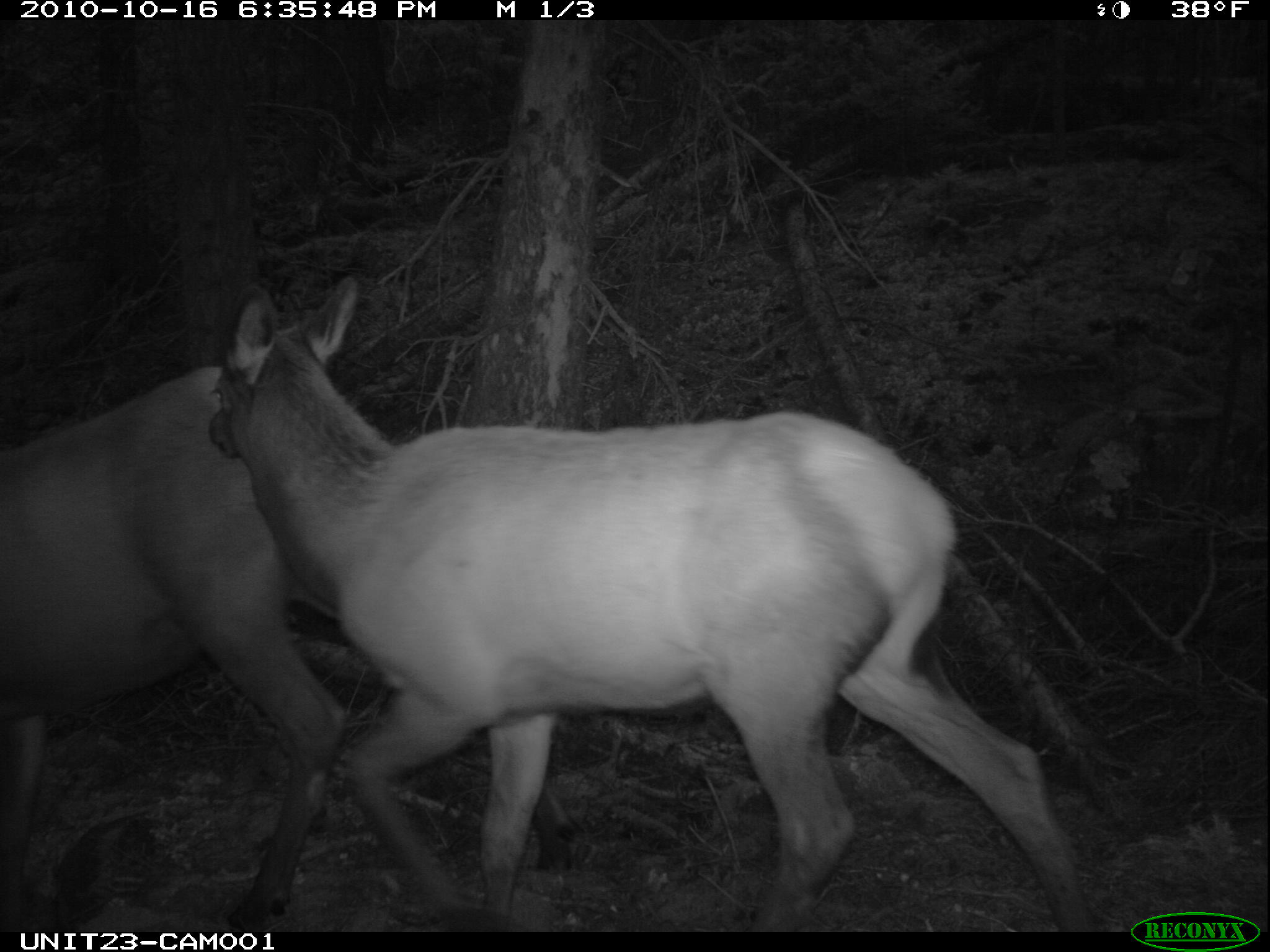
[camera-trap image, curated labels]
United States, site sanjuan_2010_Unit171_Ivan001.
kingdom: Animalia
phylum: Chordata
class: Mammalia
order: Artiodactyla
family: Cervidae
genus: Cervus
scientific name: Cervus elaphus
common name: red deer